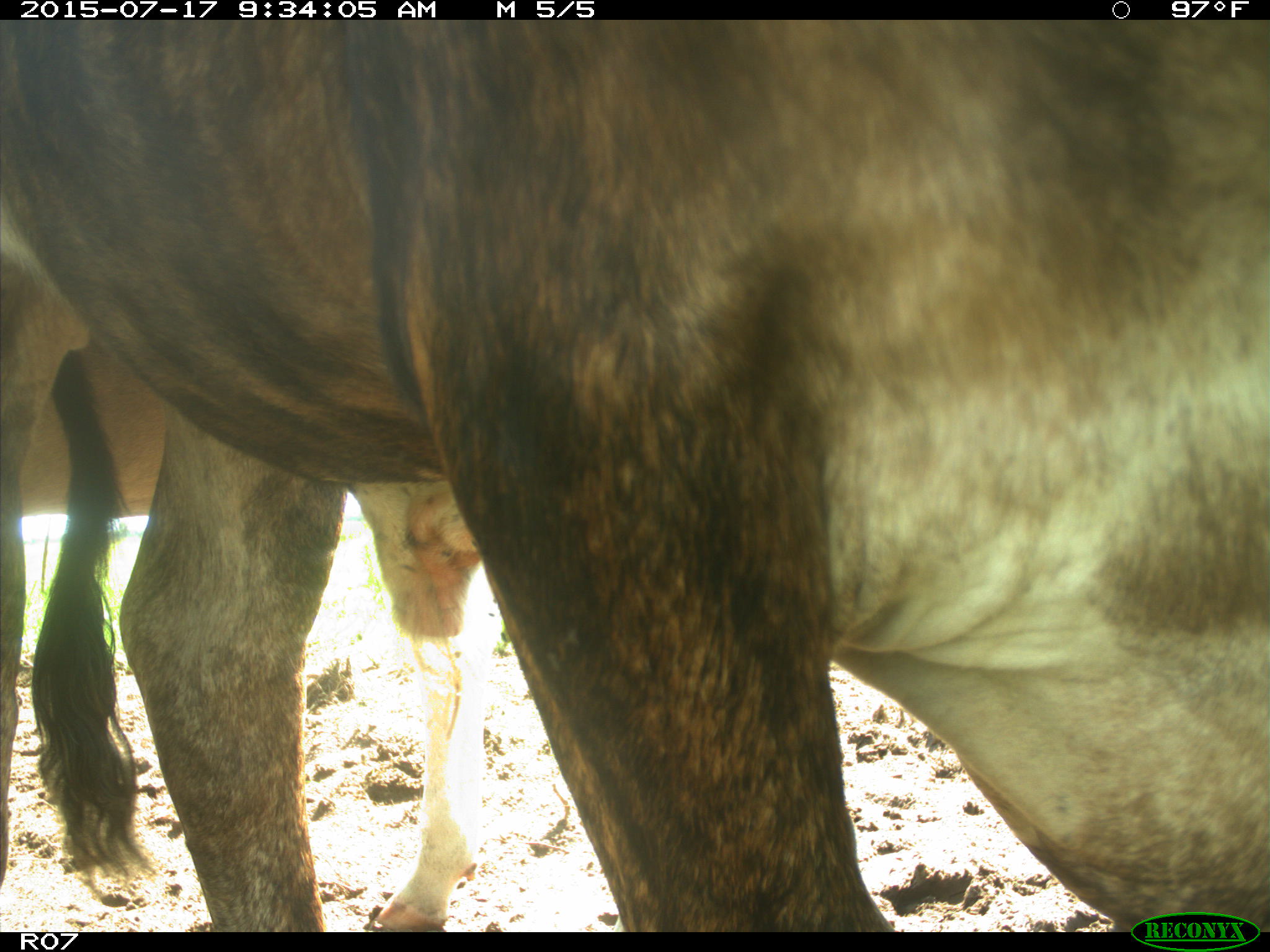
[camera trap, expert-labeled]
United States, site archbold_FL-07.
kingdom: Animalia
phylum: Chordata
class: Mammalia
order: Artiodactyla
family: Bovidae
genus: Bos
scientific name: Bos taurus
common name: domestic cow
Bos taurus (domestic cow).